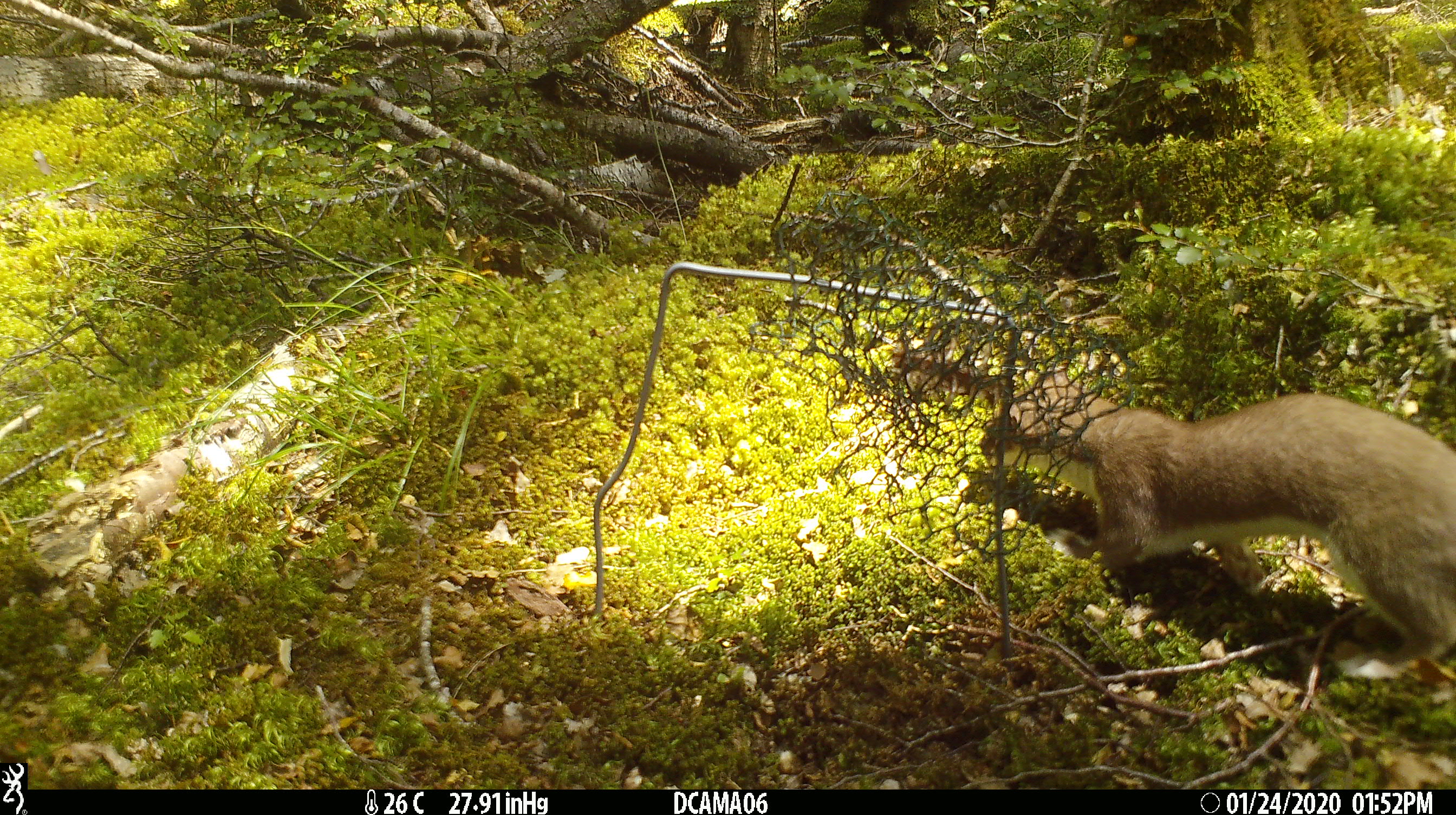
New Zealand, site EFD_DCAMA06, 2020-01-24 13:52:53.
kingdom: Animalia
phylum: Chordata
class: Mammalia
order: Carnivora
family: Mustelidae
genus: Mustela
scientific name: Mustela erminea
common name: stoat